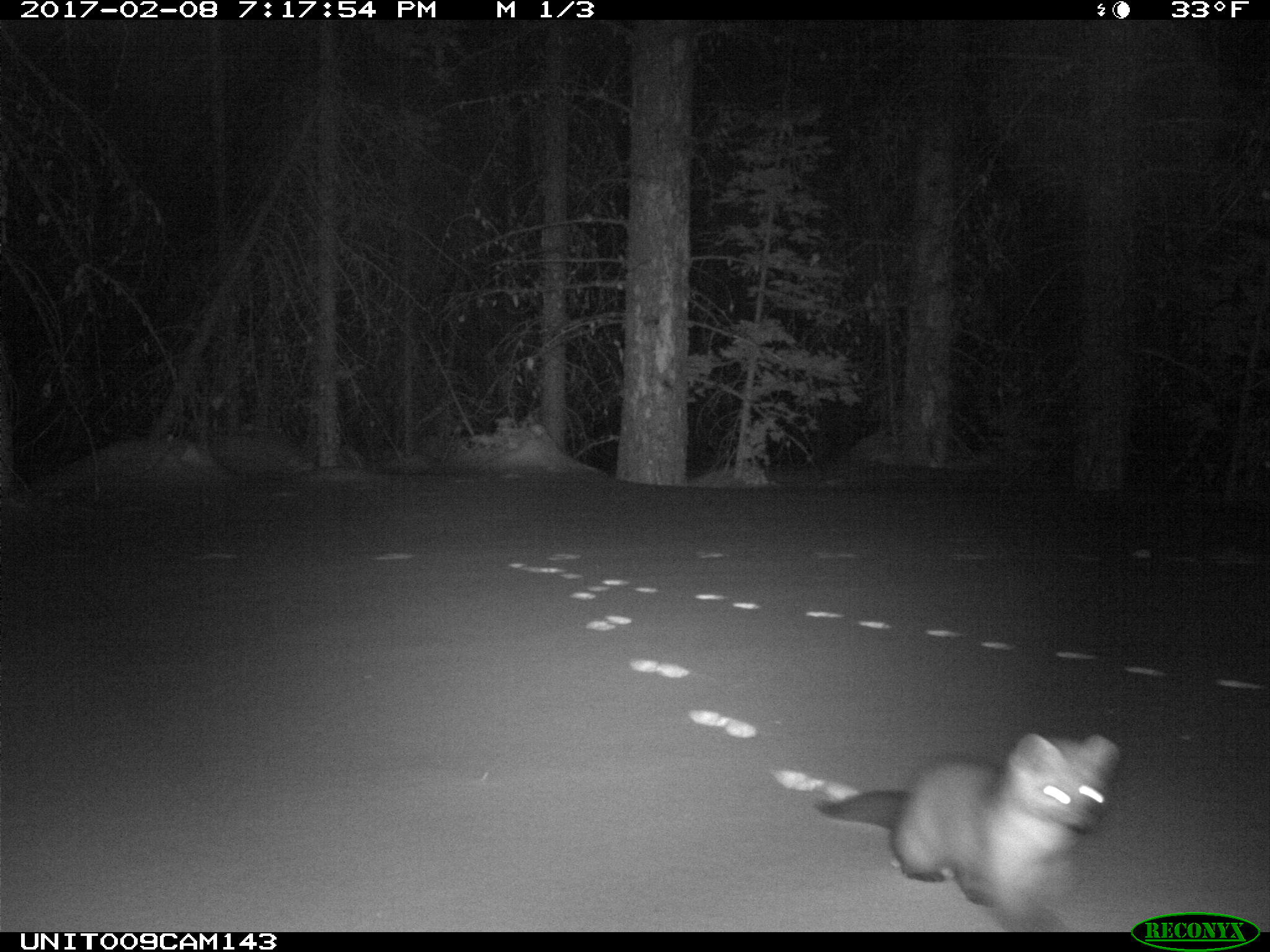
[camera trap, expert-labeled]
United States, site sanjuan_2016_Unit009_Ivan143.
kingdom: Animalia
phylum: Chordata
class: Mammalia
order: Carnivora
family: Mustelidae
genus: Martes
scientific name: Martes americana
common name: american marten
Martes americana (american marten).